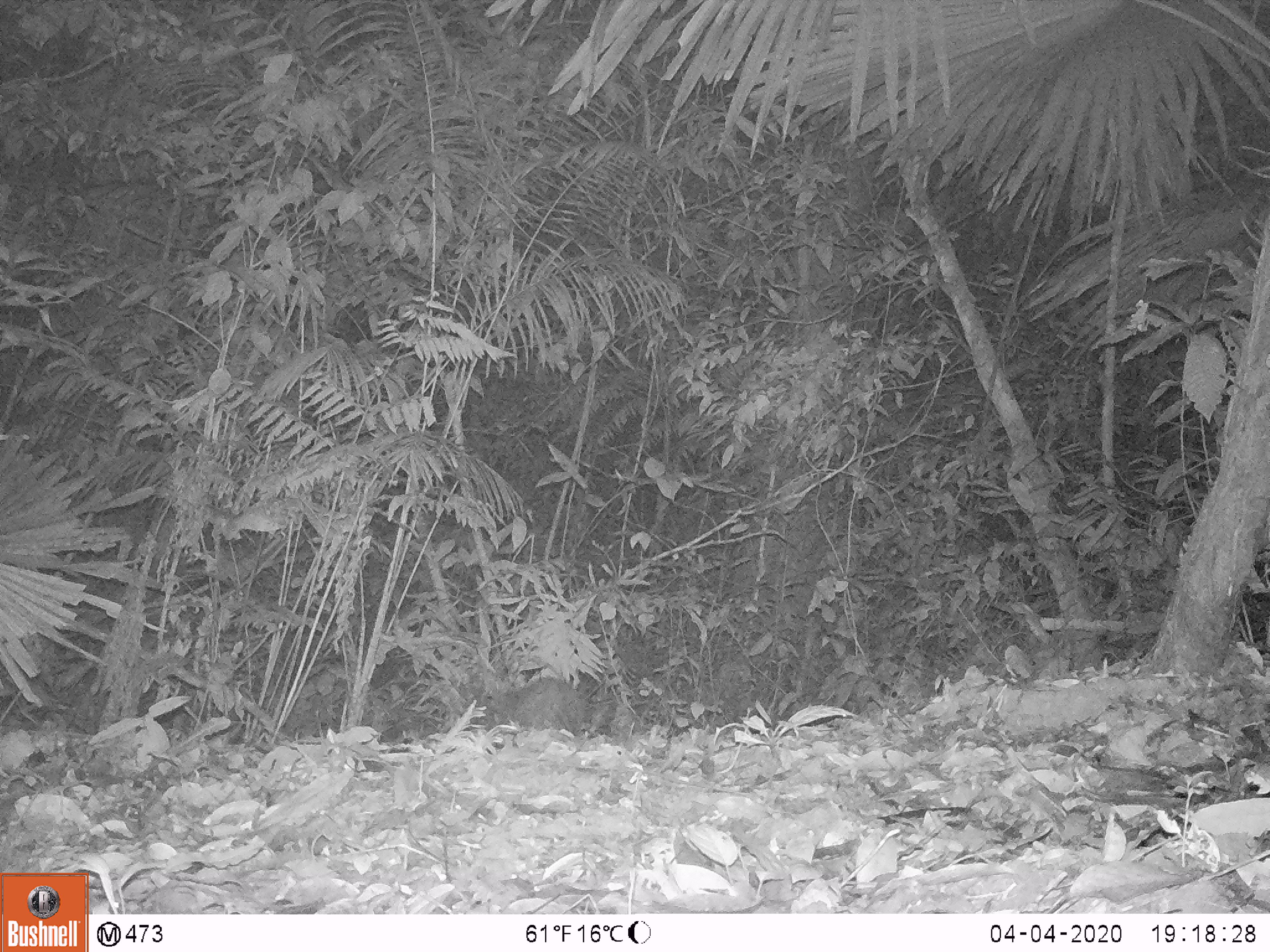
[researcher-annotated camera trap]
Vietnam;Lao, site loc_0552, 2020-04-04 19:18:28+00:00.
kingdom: Animalia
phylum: Chordata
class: Mammalia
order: Rodentia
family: Hystricidae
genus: Atherurus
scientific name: Atherurus macrourus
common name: asiatic brush-tailed porcupine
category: asiatic brush tailed porcupine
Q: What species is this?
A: Asiatic brush tailed porcupine (asiatic brush-tailed porcupine) (Atherurus macrourus).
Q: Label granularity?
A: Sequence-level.